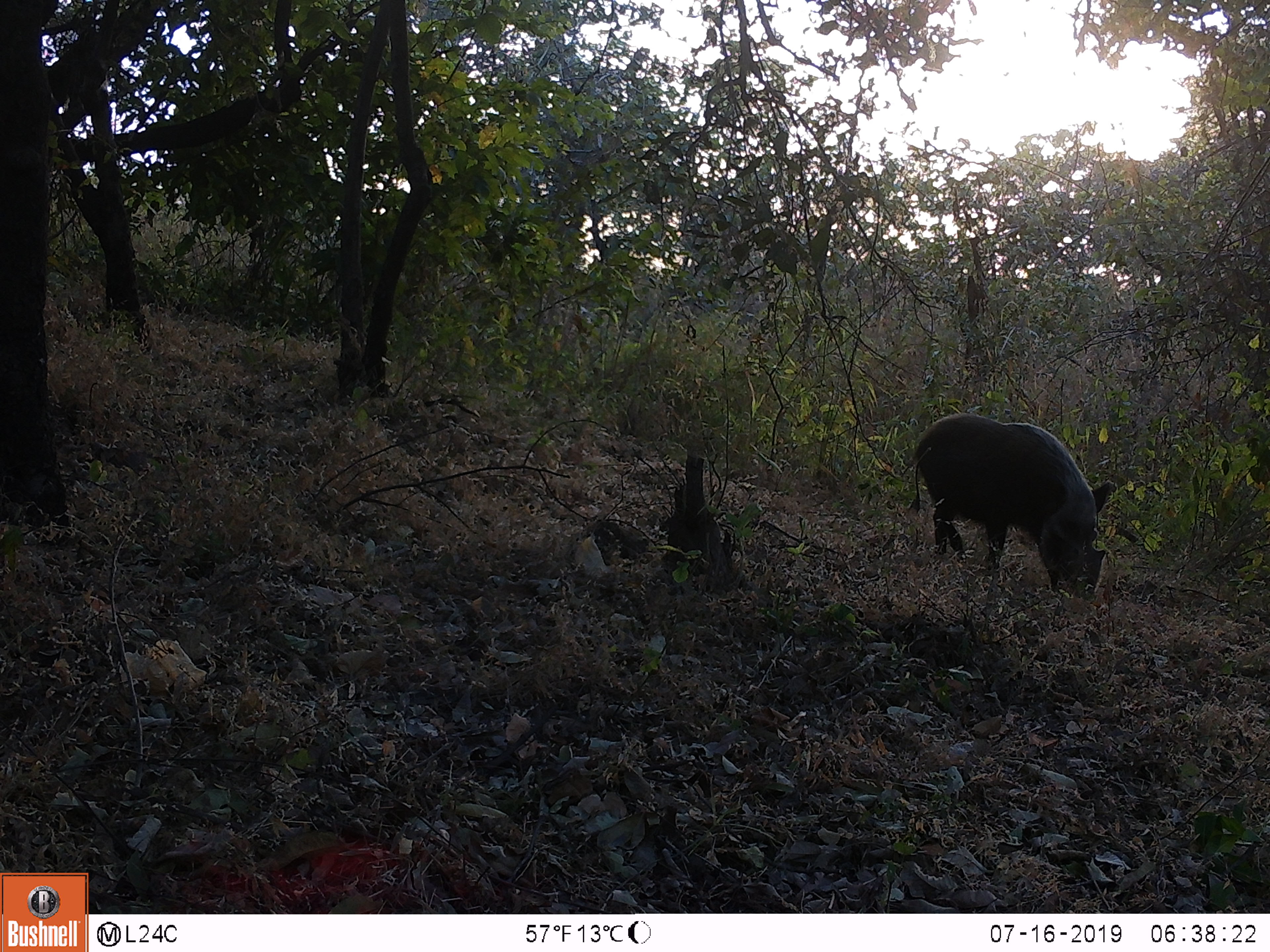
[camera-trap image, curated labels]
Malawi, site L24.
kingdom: Animalia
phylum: Chordata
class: Mammalia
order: Artiodactyla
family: Suidae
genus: Potamochoerus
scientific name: Potamochoerus larvatus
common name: bushpig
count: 1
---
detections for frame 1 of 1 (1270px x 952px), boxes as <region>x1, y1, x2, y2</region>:
bushpig: <region>906, 398, 1116, 608</region>